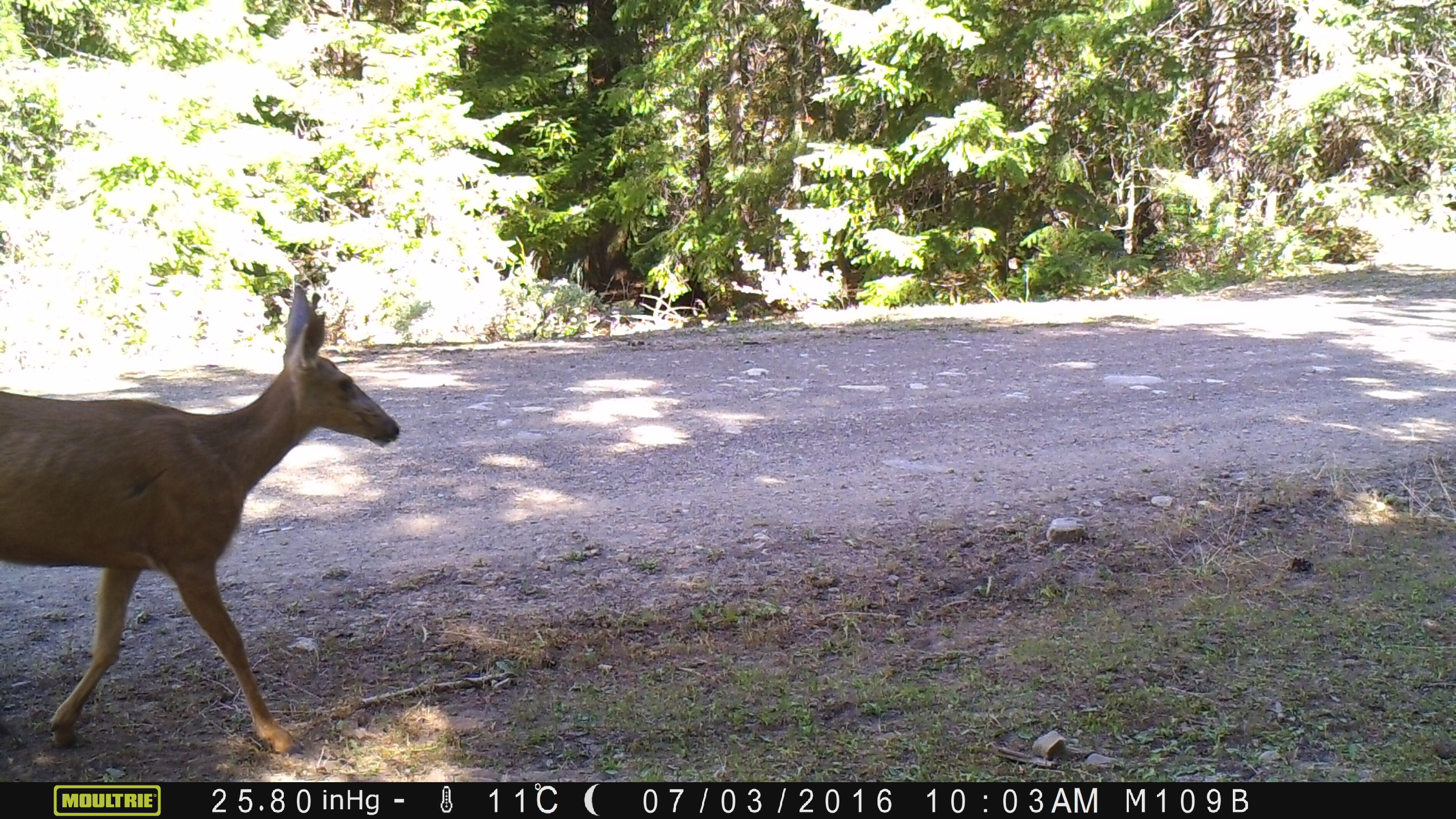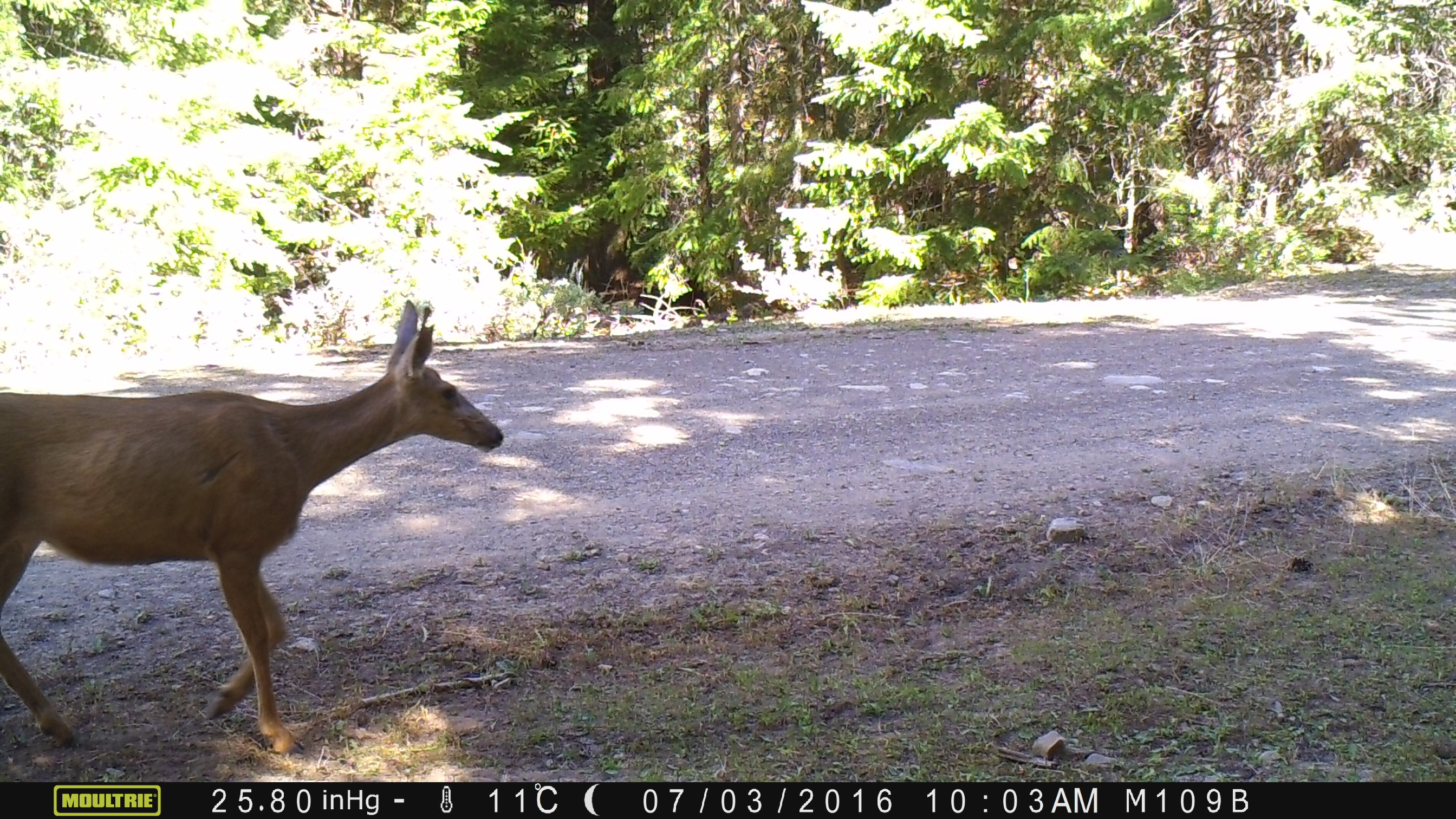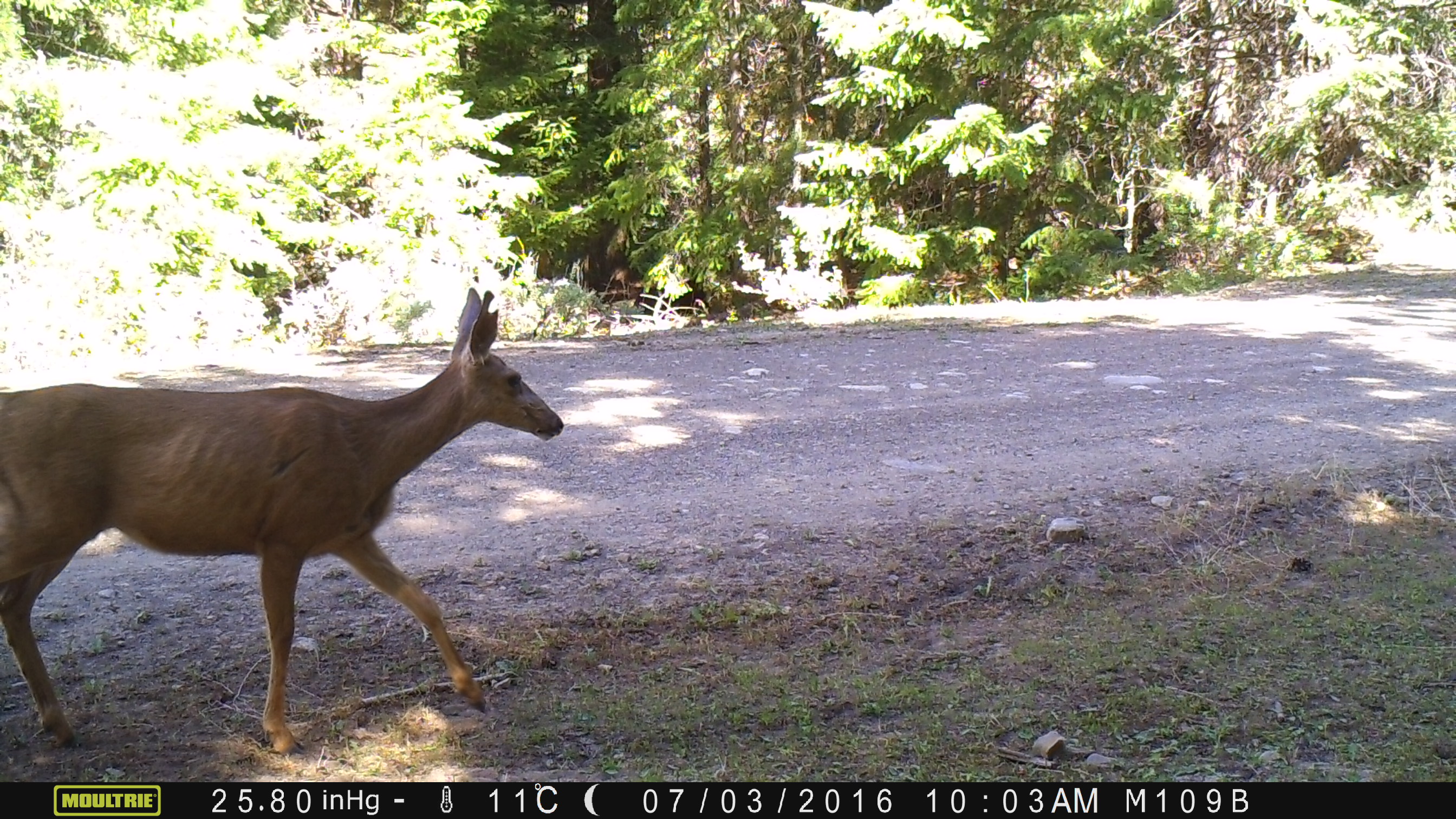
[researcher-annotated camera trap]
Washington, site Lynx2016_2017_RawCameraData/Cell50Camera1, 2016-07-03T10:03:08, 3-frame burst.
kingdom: Animalia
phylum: Chordata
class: Mammalia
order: Artiodactyla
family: Cervidae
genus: Odocoileus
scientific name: Odocoileus hemionus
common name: mule deer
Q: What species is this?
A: Odocoileus hemionus (mule deer).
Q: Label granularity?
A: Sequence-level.